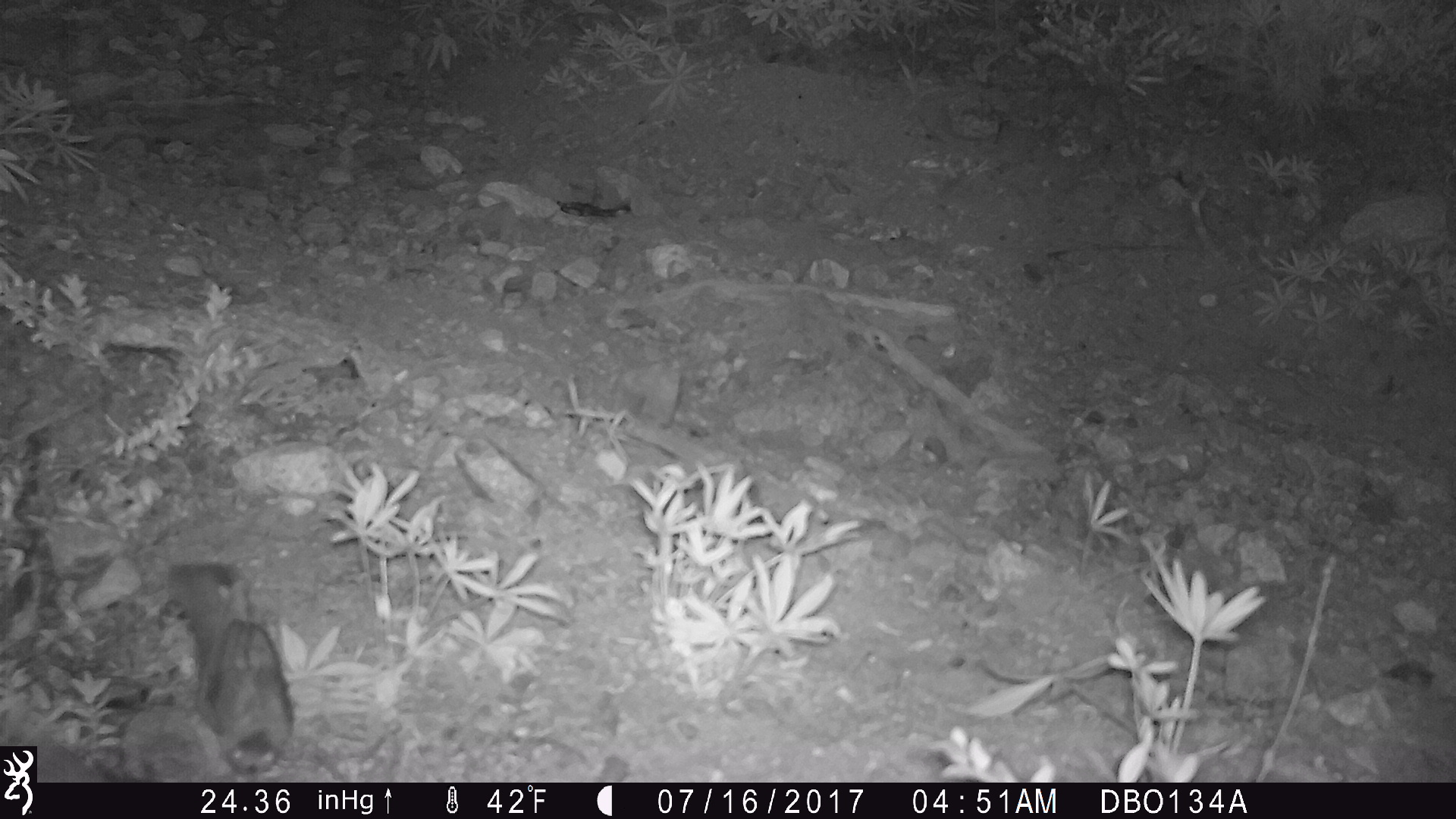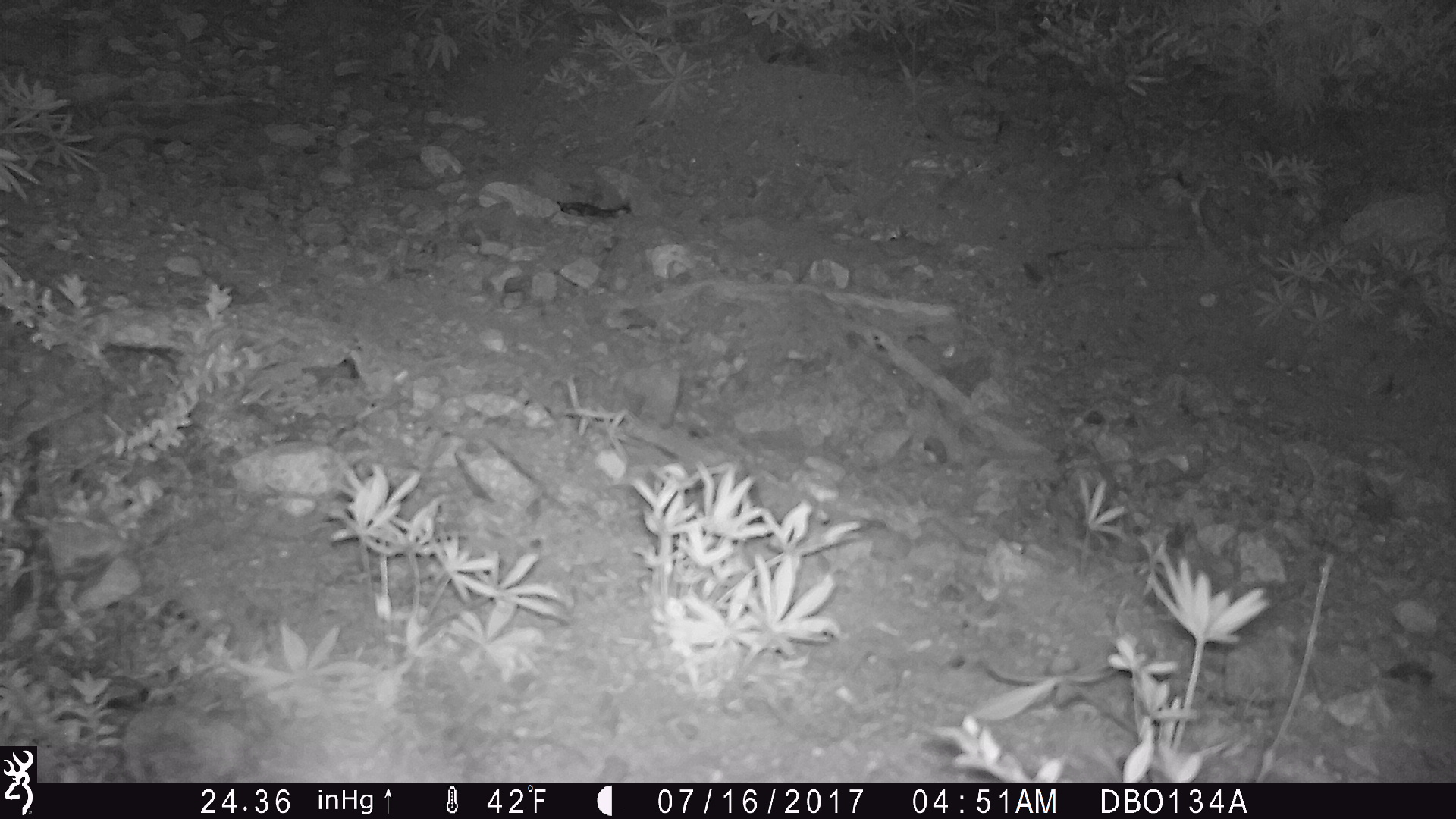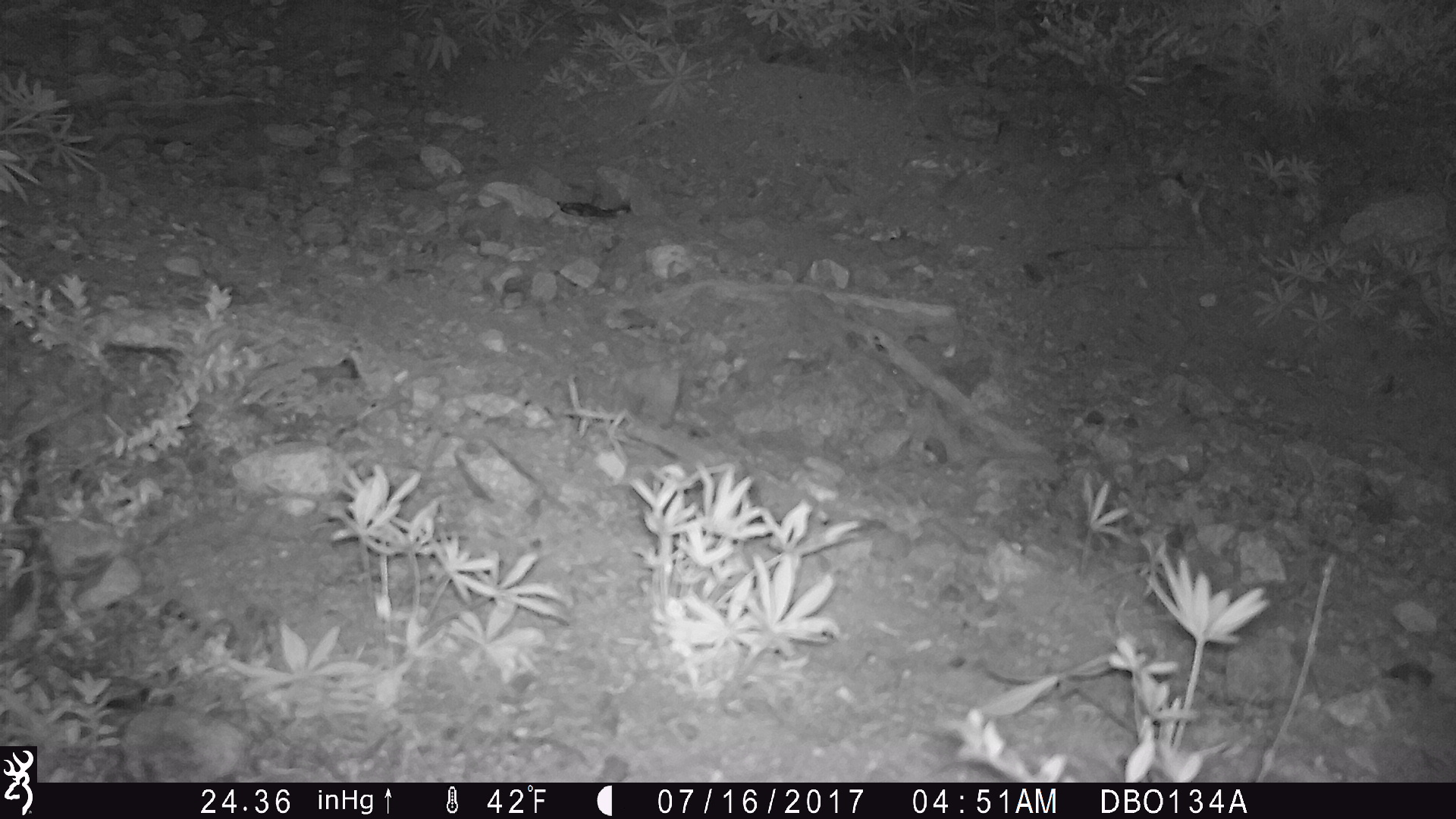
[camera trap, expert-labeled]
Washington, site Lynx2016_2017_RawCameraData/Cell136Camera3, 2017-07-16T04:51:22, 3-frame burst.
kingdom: Animalia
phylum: Chordata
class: Mammalia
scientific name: Mammalia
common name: small mammal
Small mammal (Mammalia). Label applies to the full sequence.